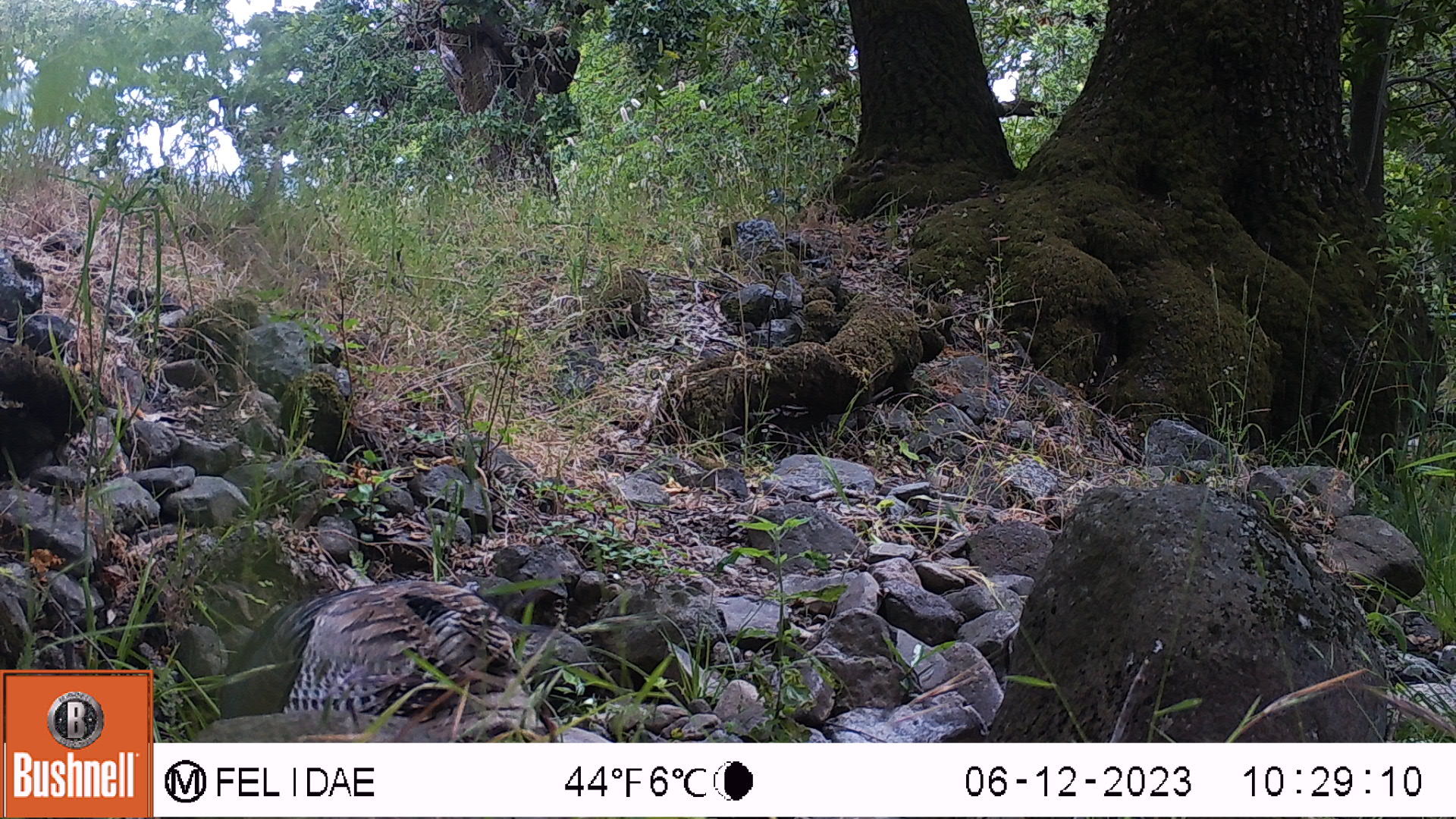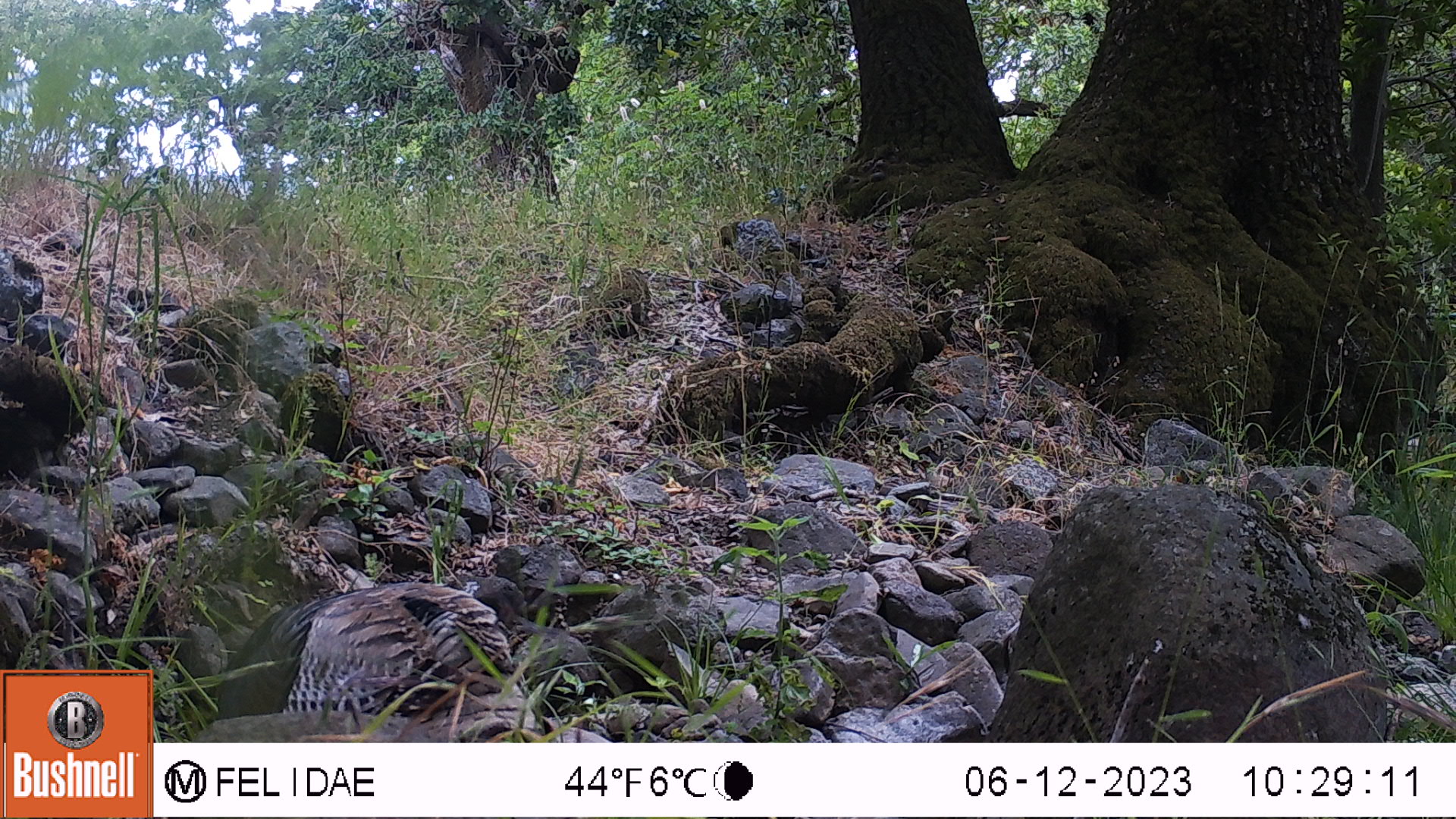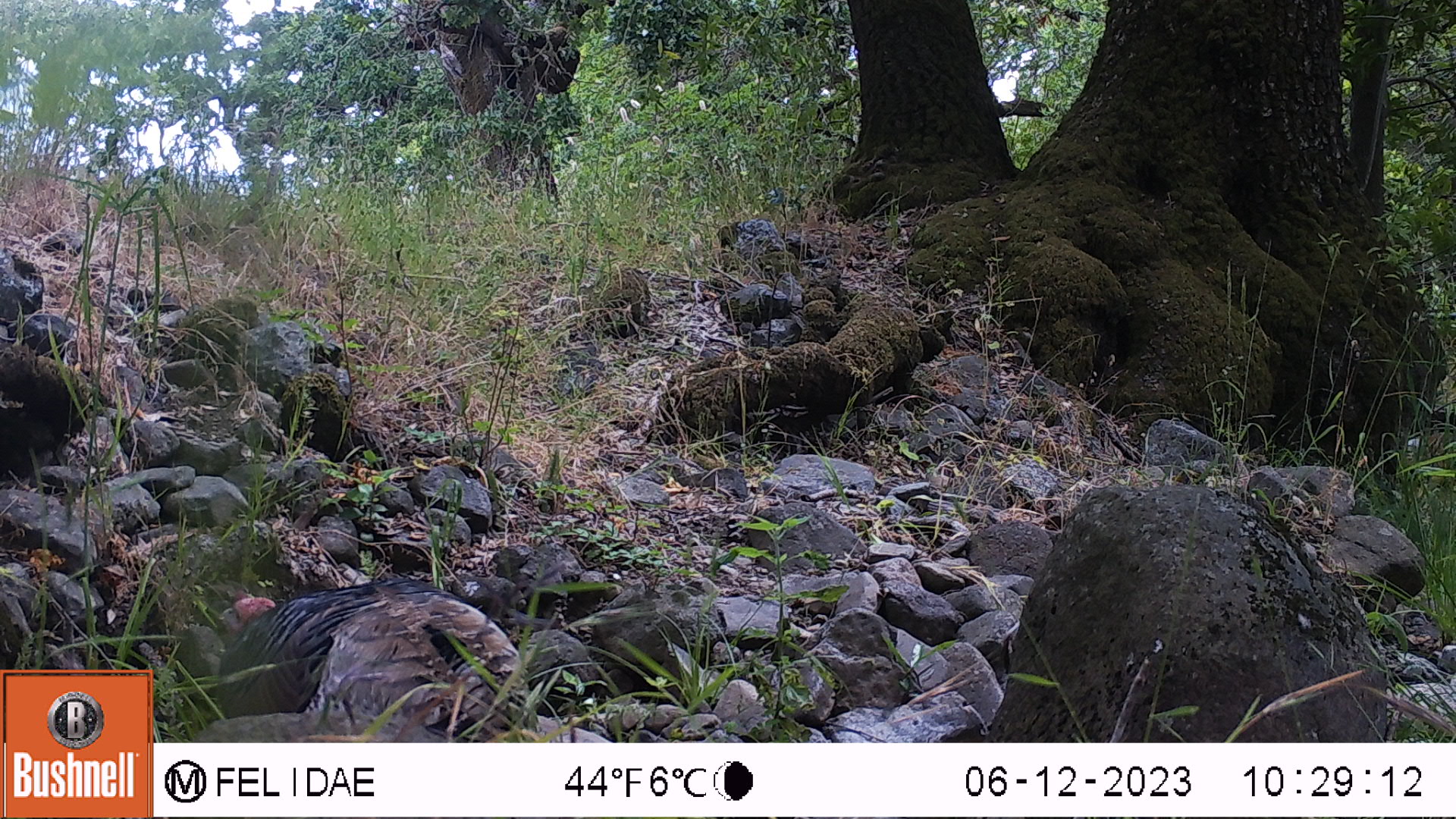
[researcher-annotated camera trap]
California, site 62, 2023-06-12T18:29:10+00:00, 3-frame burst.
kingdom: Animalia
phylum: Chordata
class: Aves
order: Galliformes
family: Phasianidae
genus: Meleagris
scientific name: Meleagris gallopavo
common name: turkey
Turkey (Meleagris gallopavo).